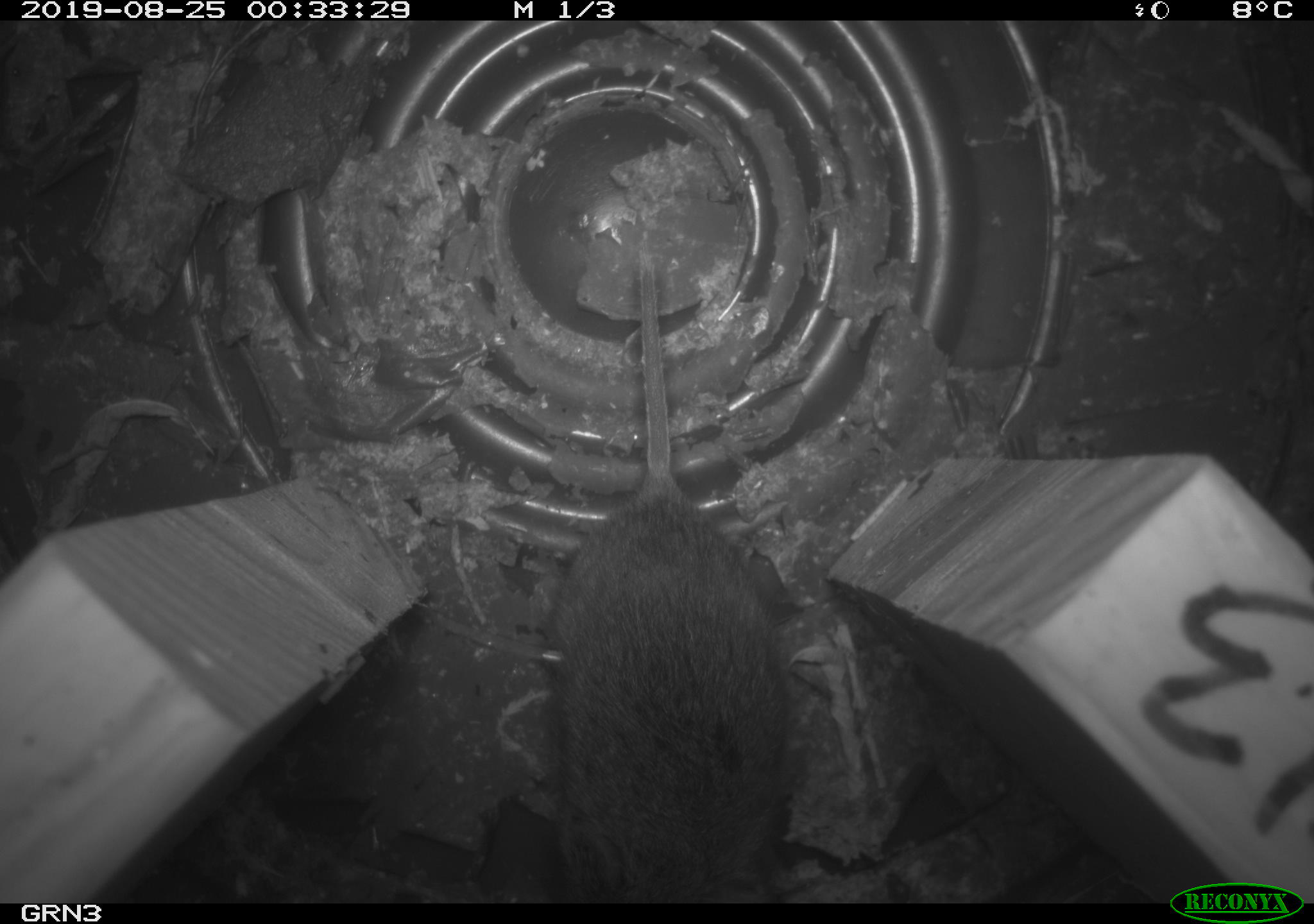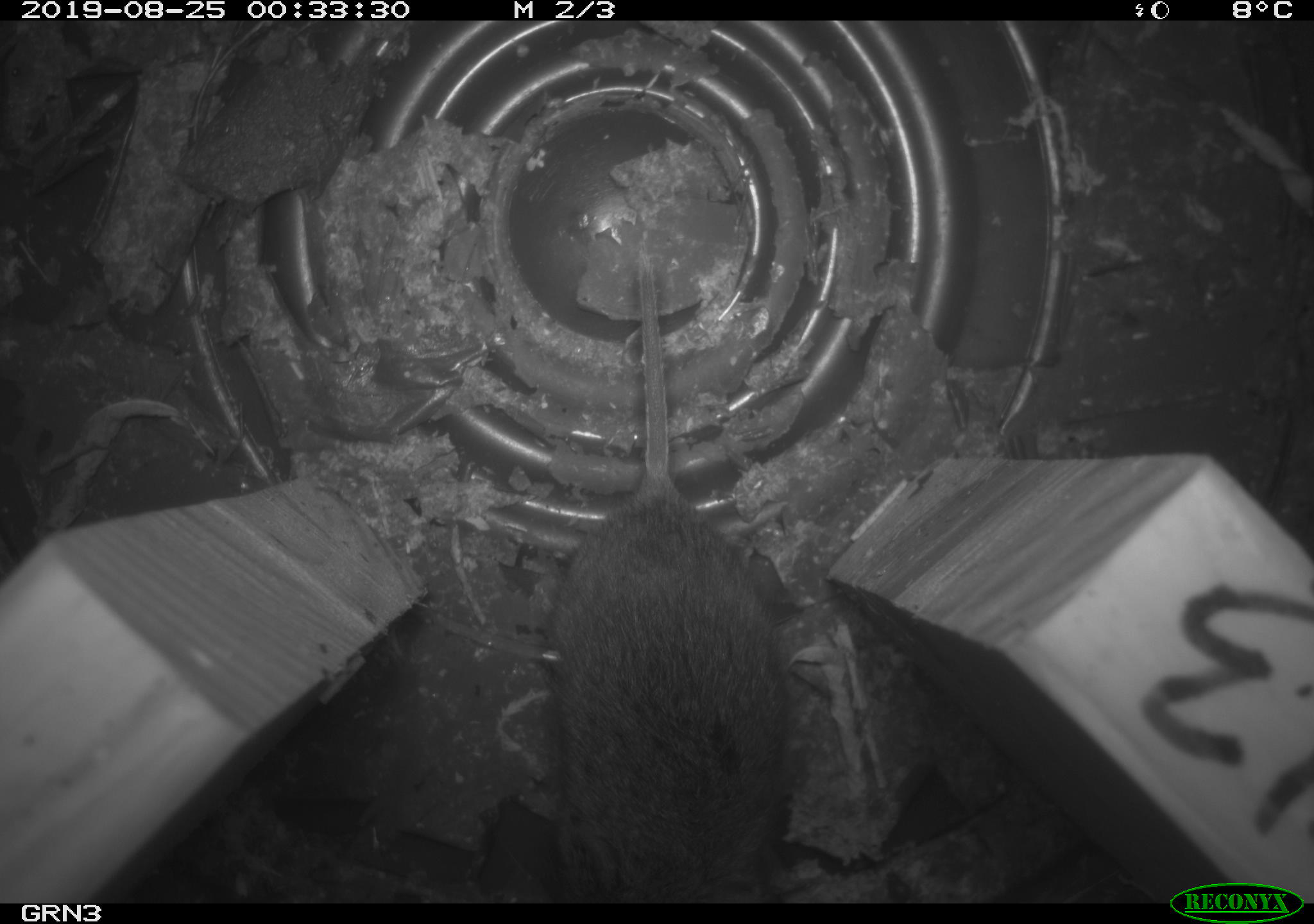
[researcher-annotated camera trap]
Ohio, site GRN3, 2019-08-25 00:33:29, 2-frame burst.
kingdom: Animalia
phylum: Chordata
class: Mammalia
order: Rodentia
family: Cricetidae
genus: Microtus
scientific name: Microtus pennsylvanicus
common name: meadow vole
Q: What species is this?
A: Meadow vole (Microtus pennsylvanicus).